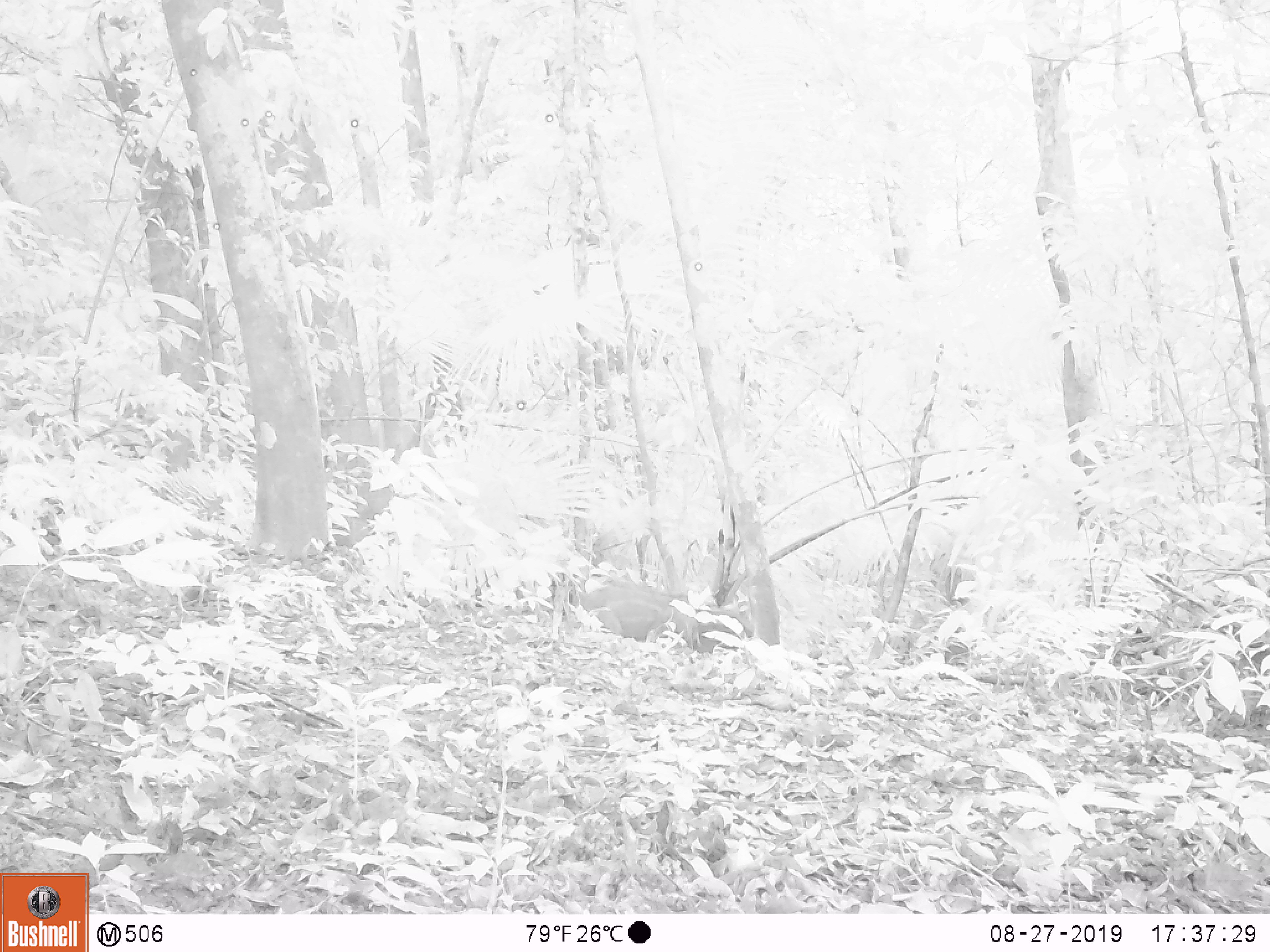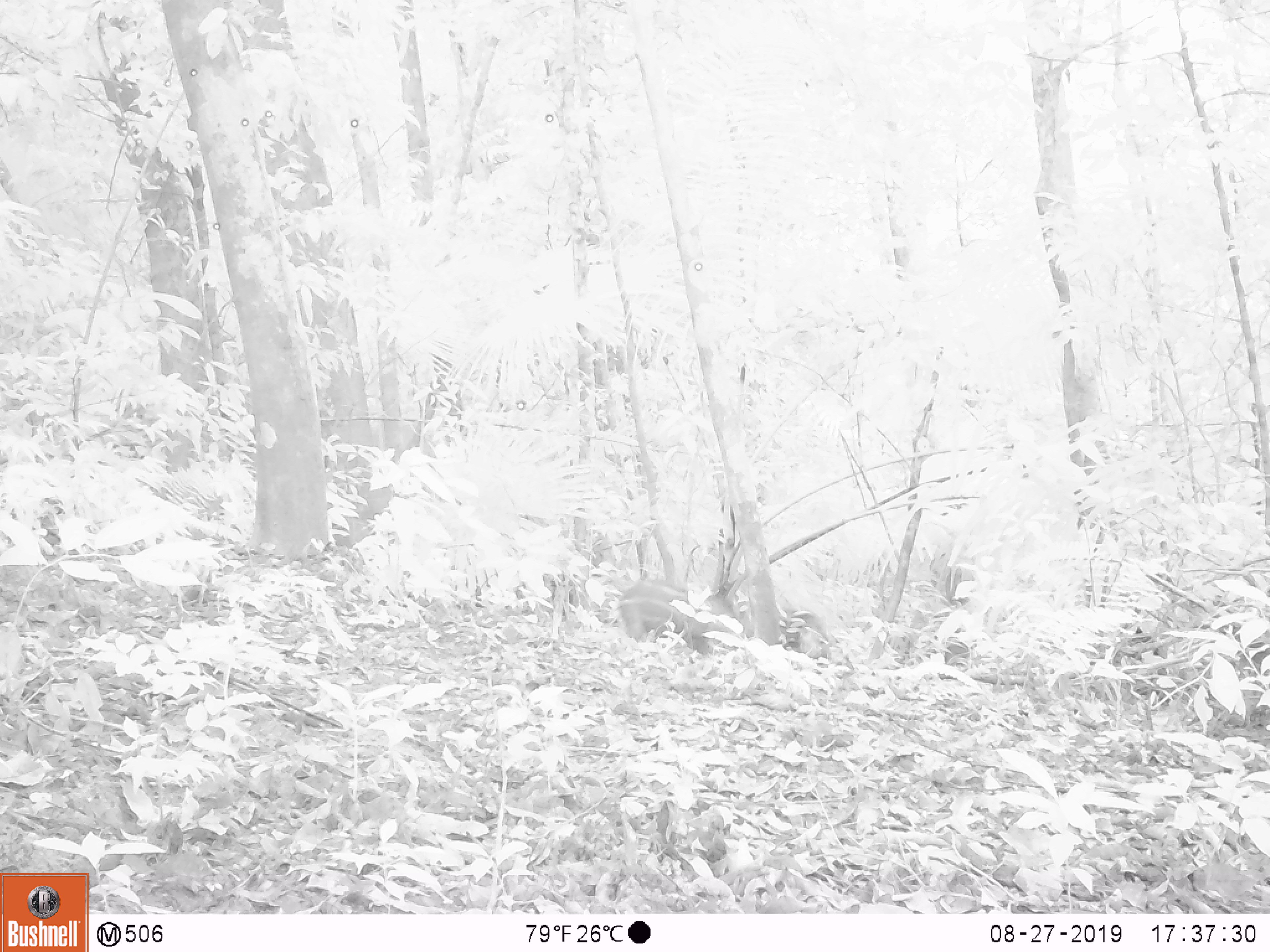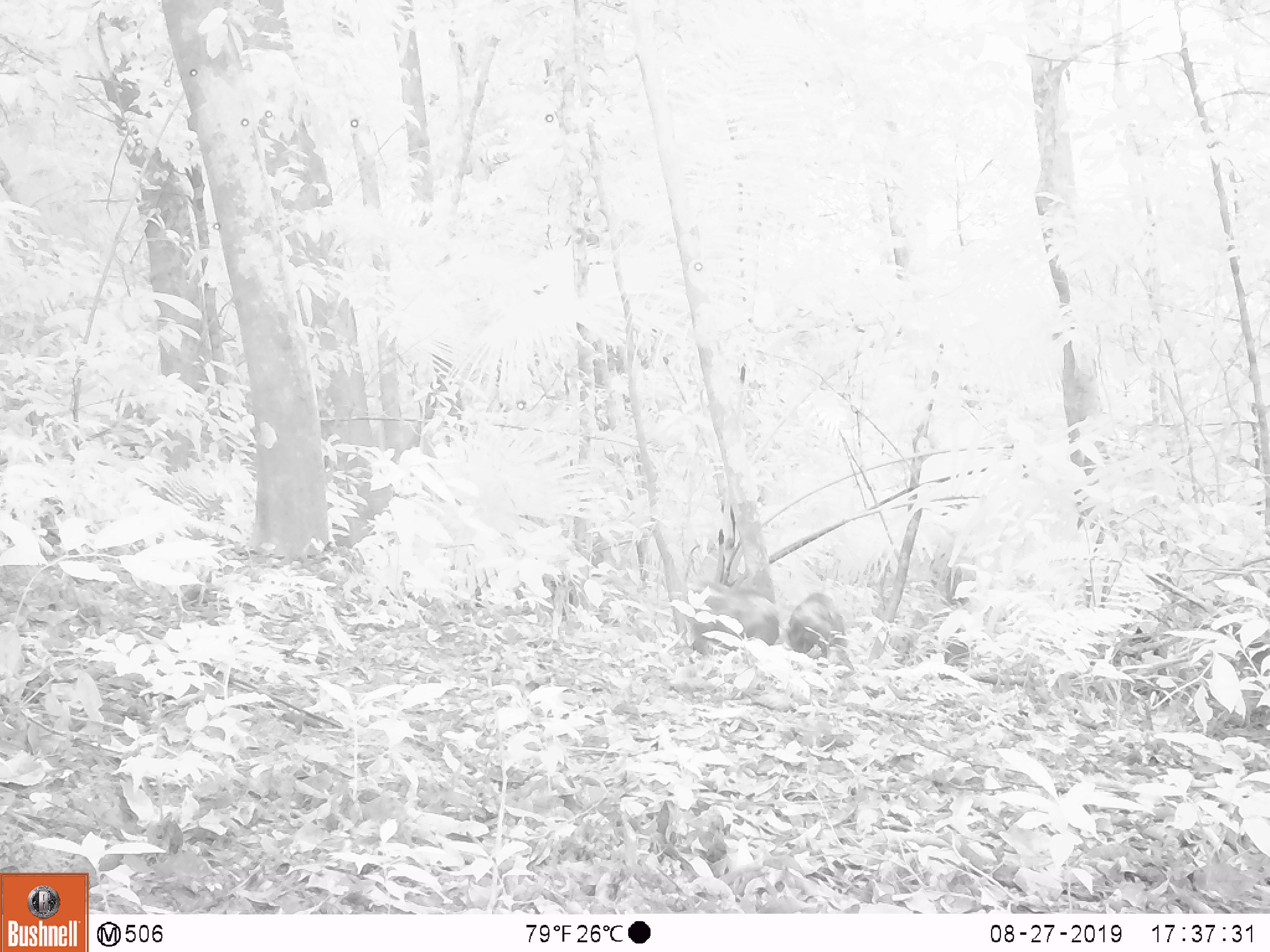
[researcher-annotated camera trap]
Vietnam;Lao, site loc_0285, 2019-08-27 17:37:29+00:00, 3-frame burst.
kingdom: Animalia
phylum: Chordata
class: Mammalia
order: Artiodactyla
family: Suidae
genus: Sus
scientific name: Sus scrofa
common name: eurasian wild pig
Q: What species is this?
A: Eurasian wild pig (Sus scrofa).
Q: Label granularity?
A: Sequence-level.